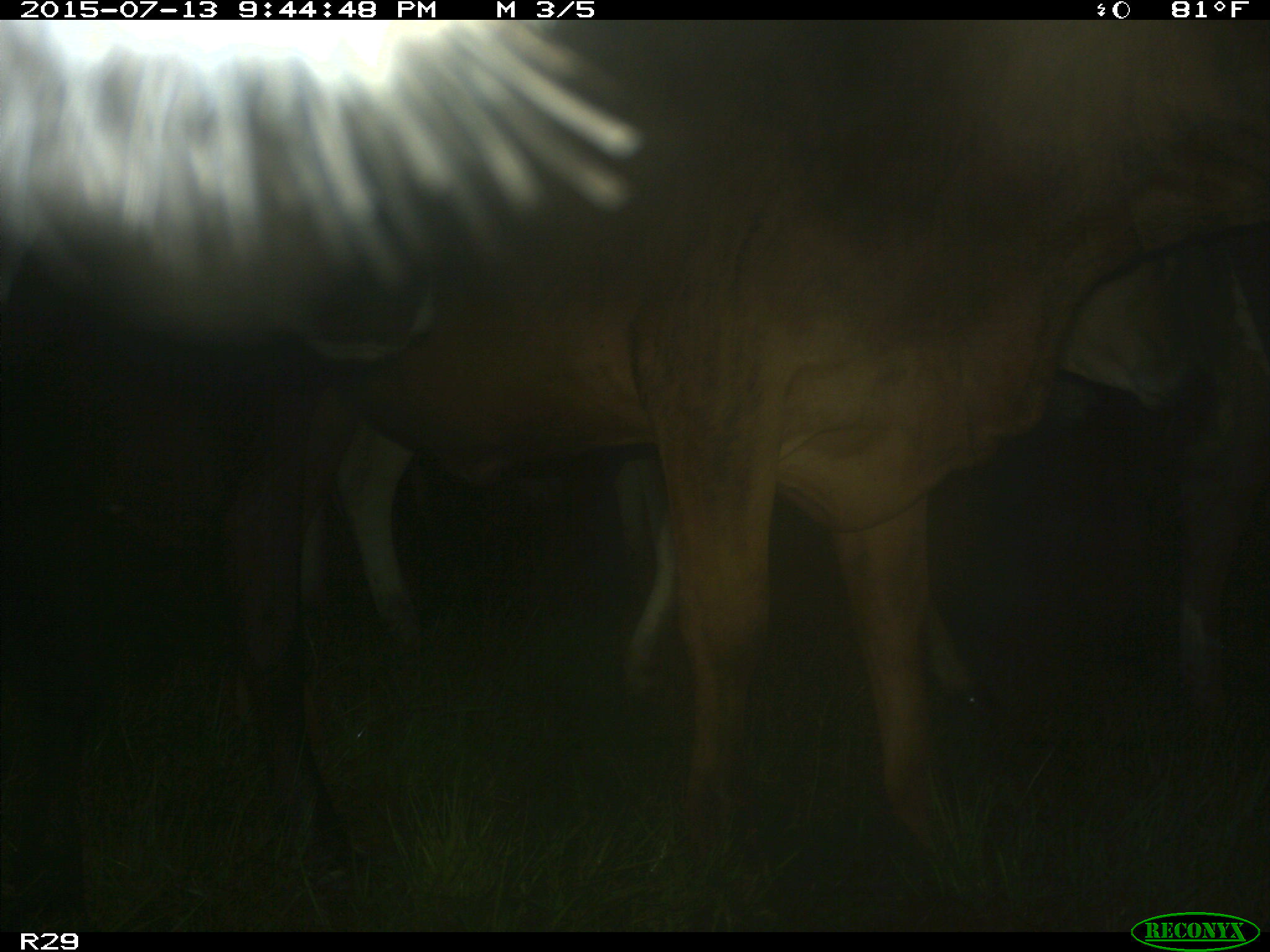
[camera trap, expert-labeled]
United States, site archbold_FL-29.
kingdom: Animalia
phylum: Chordata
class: Mammalia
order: Artiodactyla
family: Bovidae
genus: Bos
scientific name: Bos taurus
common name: domestic cow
Bos taurus (domestic cow).